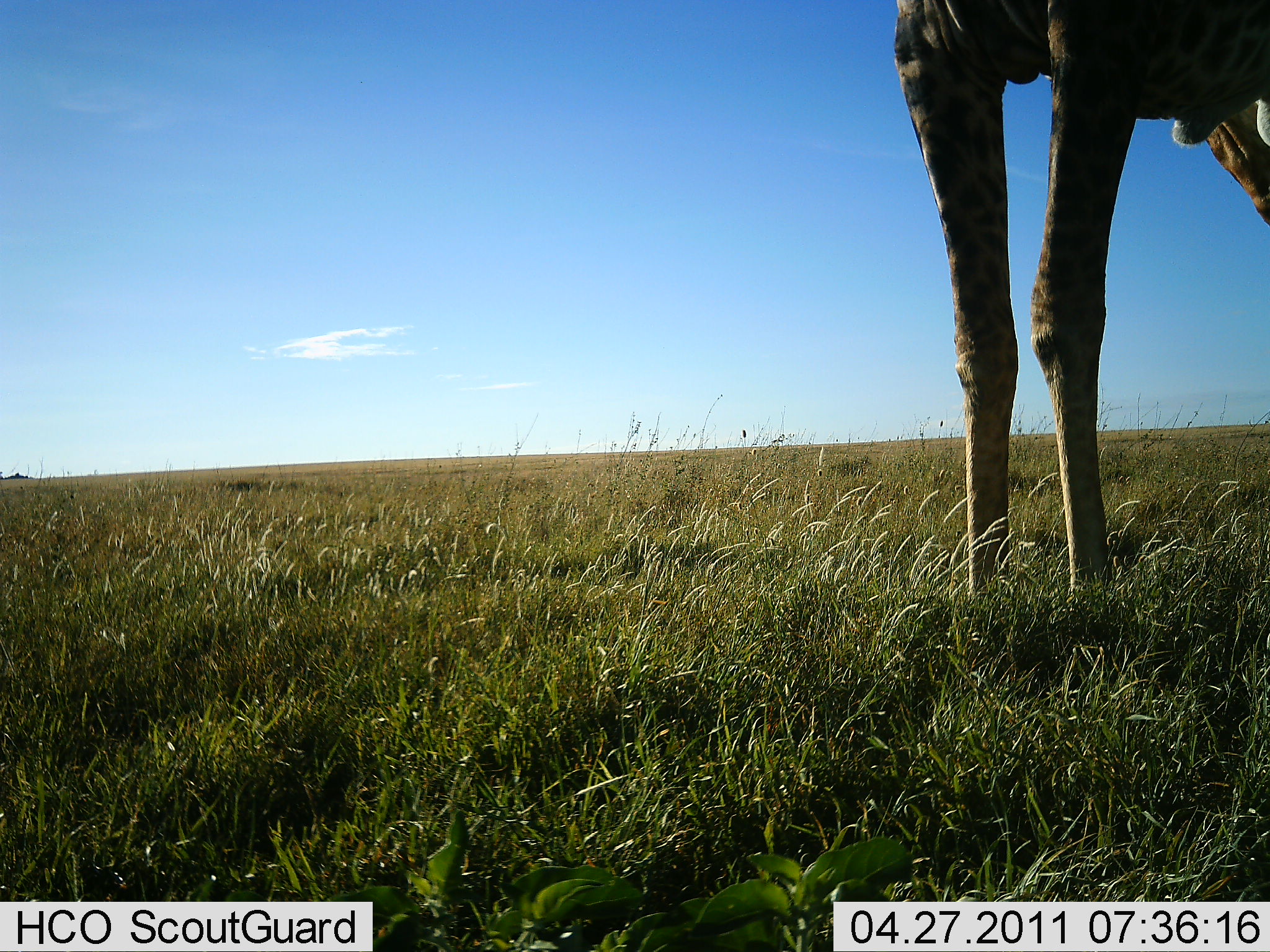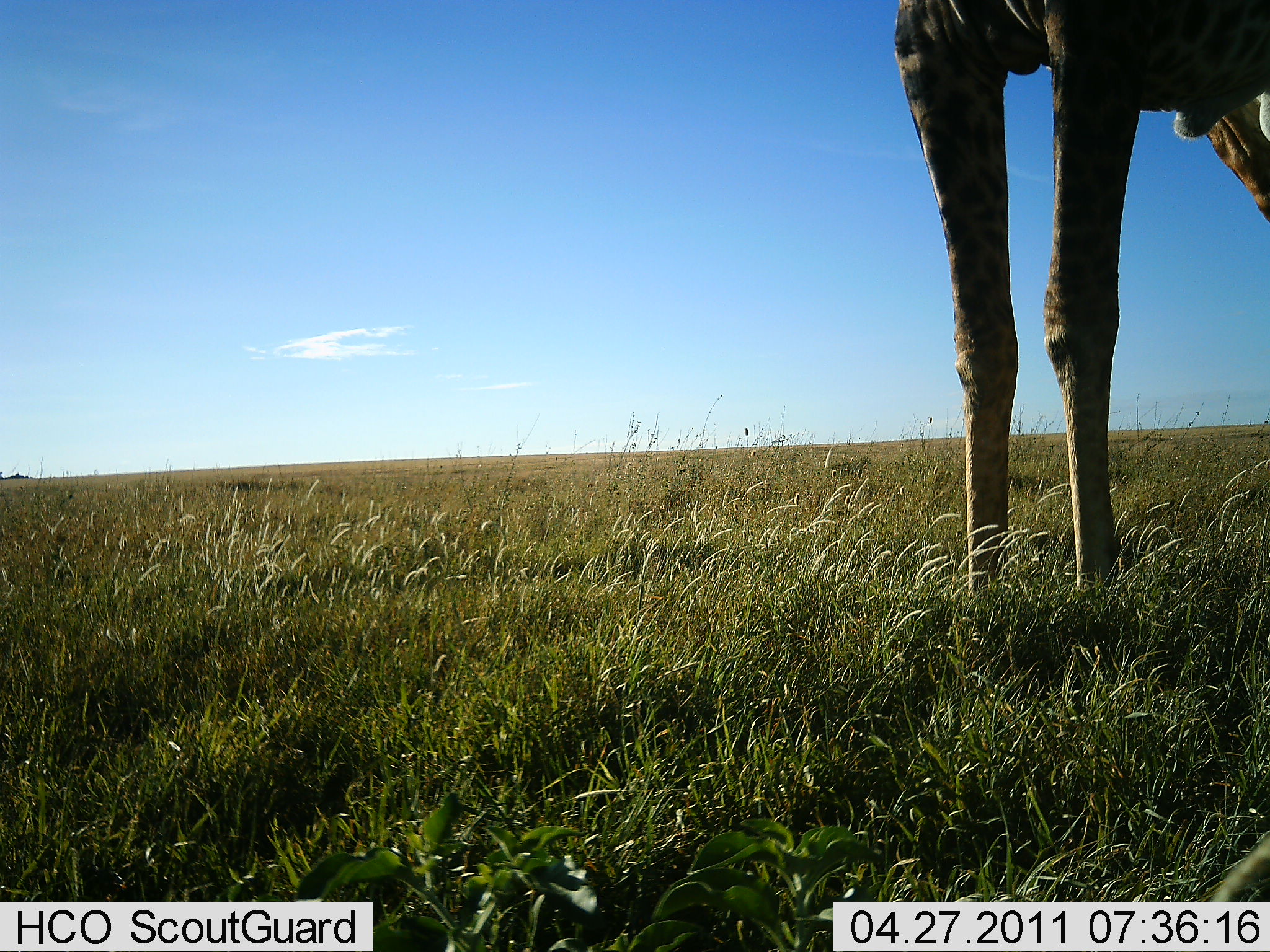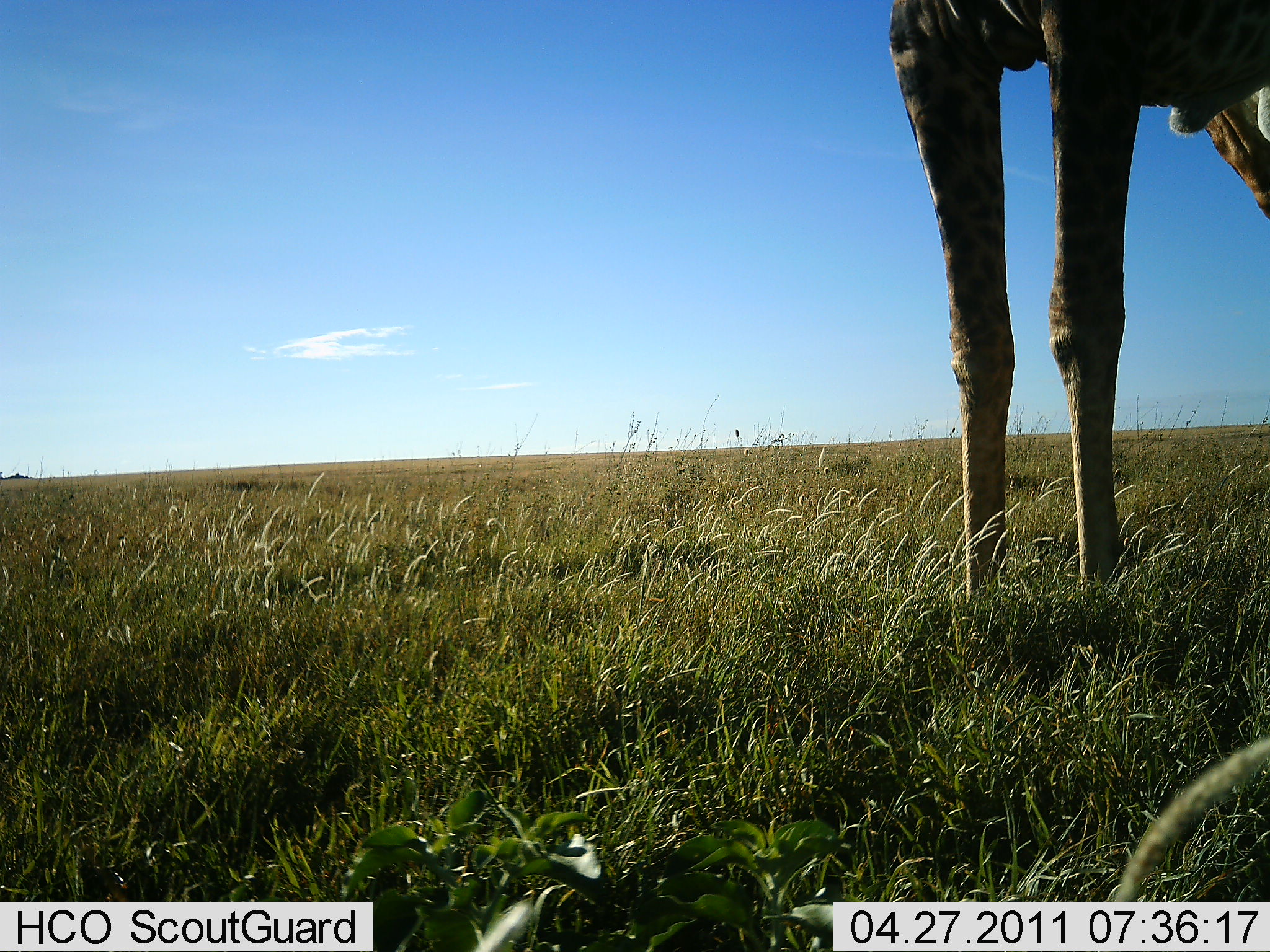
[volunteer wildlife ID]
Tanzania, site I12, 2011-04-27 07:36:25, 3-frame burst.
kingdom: Animalia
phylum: Chordata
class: Mammalia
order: Artiodactyla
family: Giraffidae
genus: Giraffa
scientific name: Giraffa camelopardalis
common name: giraffe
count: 1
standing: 100%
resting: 0%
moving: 0%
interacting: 0%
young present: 0%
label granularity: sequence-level